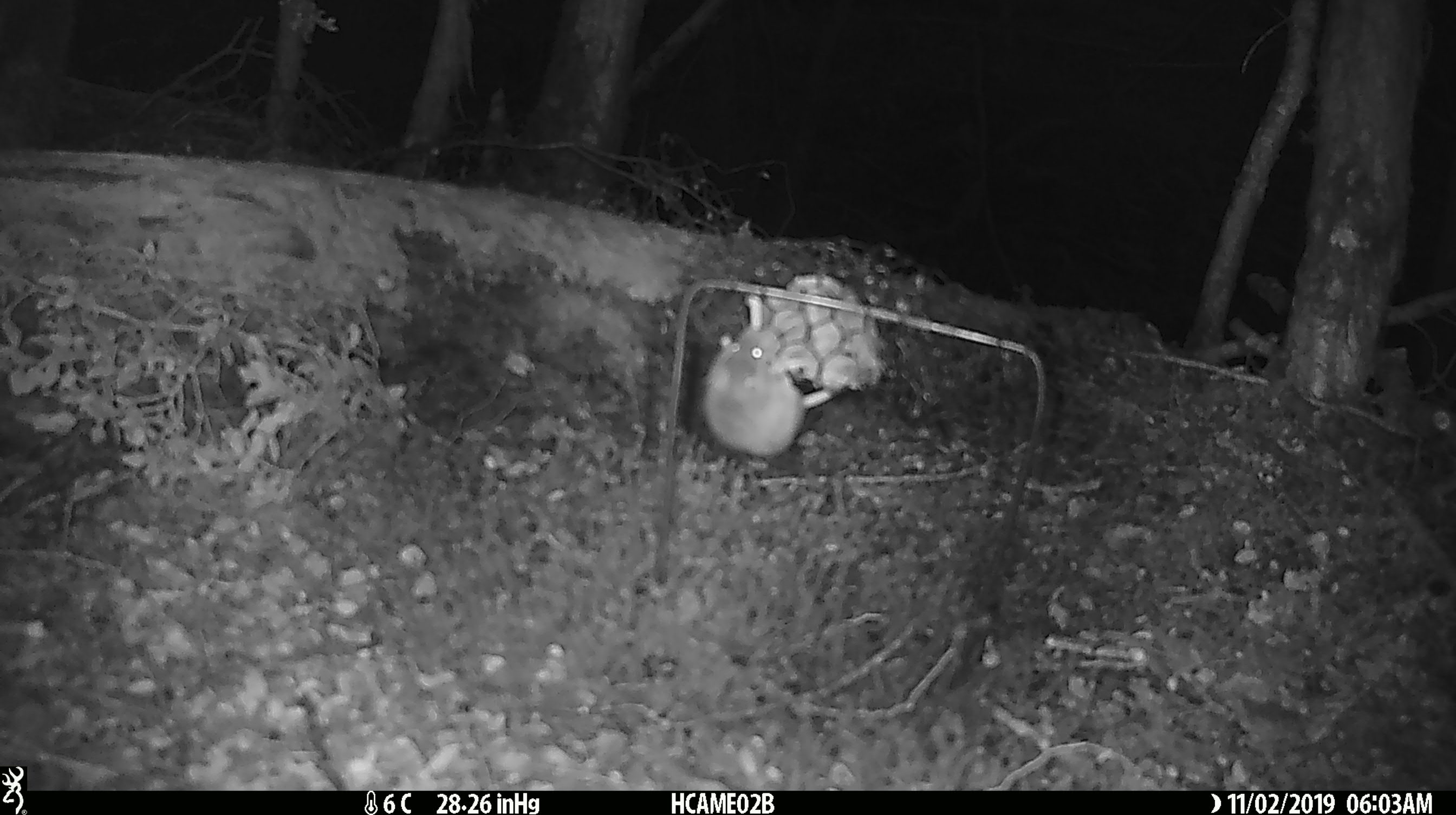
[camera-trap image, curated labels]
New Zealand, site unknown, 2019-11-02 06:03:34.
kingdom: Animalia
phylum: Chordata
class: Mammalia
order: Rodentia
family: Muridae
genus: Mus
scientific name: Mus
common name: mouse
Mouse (Mus).